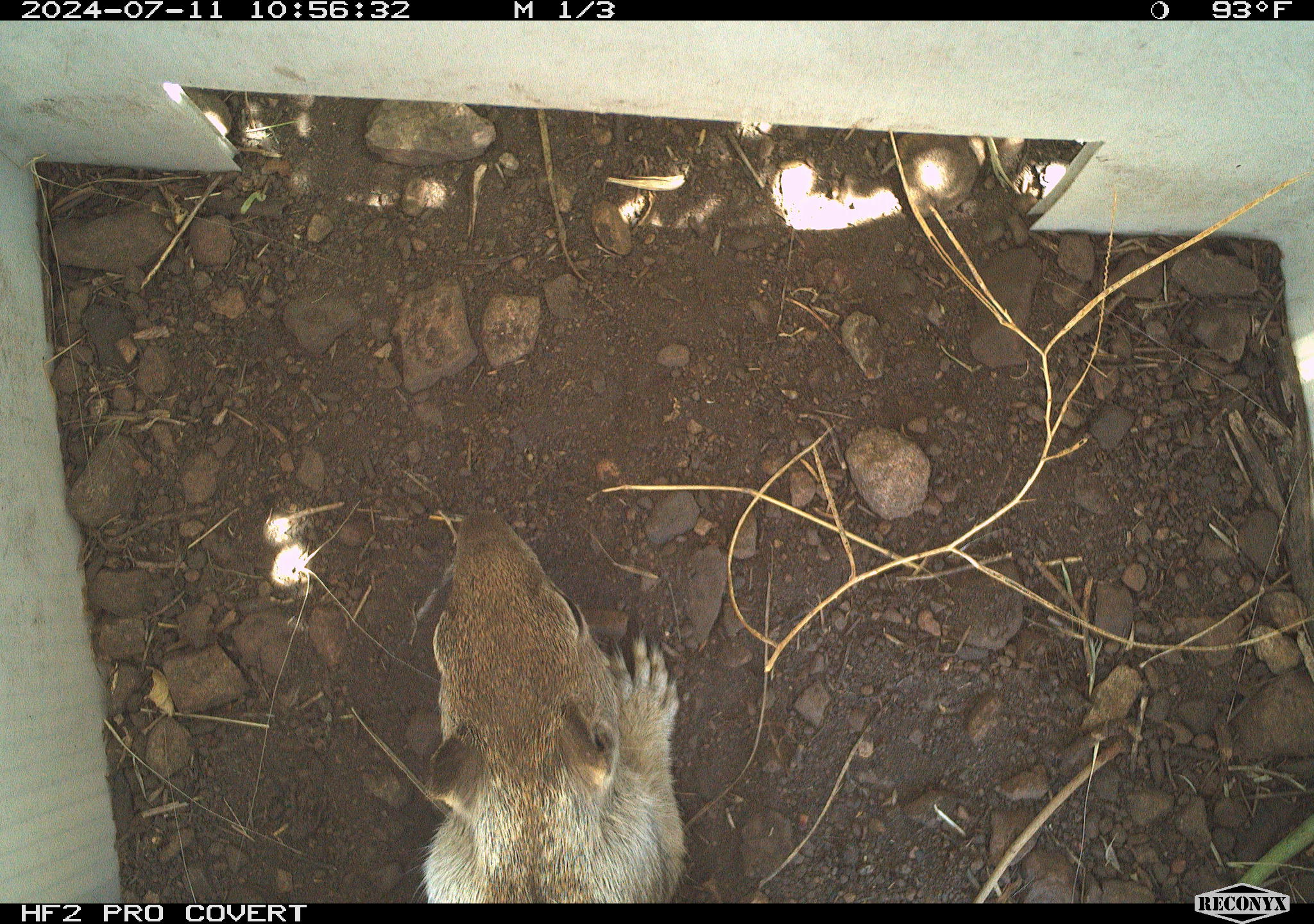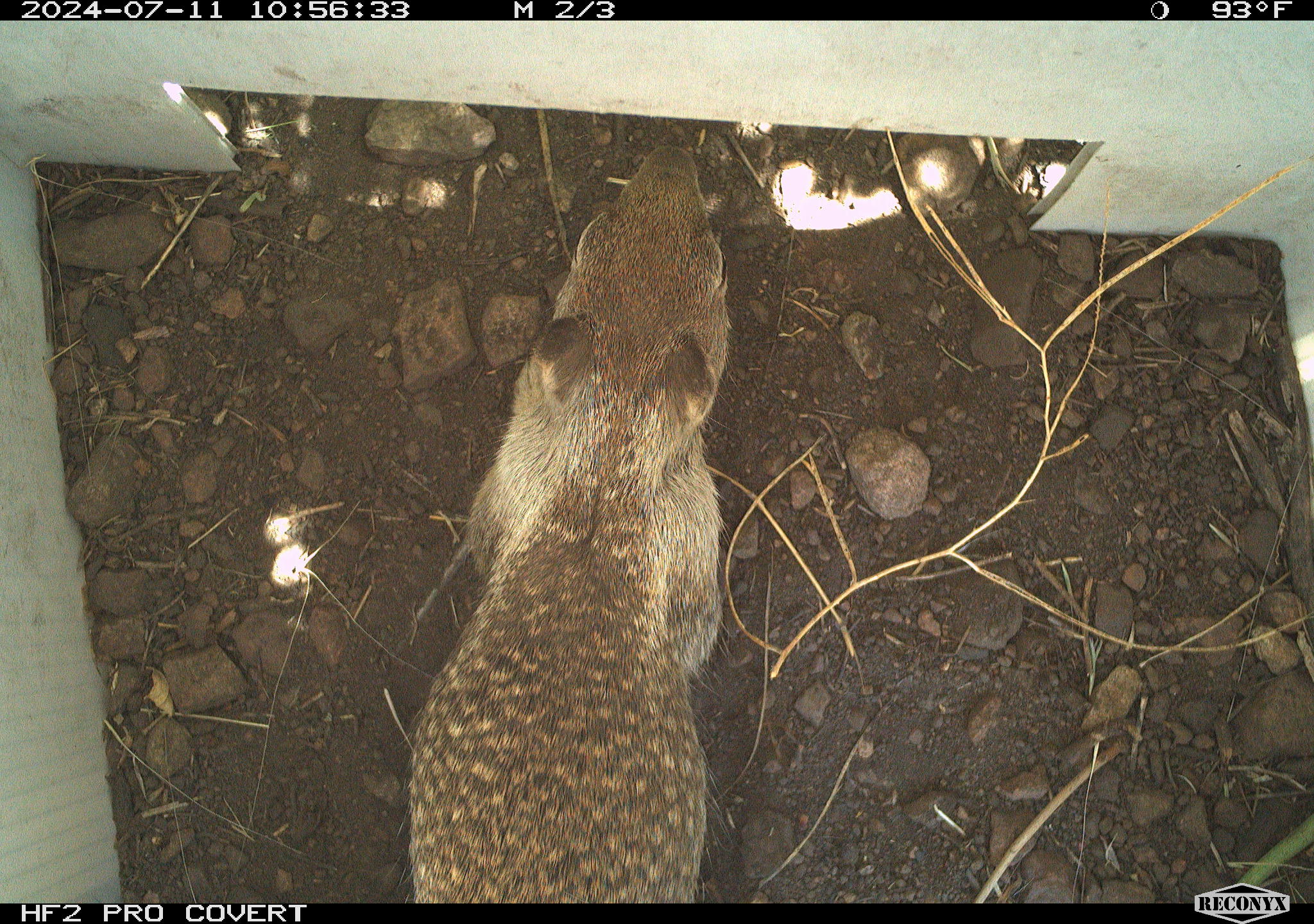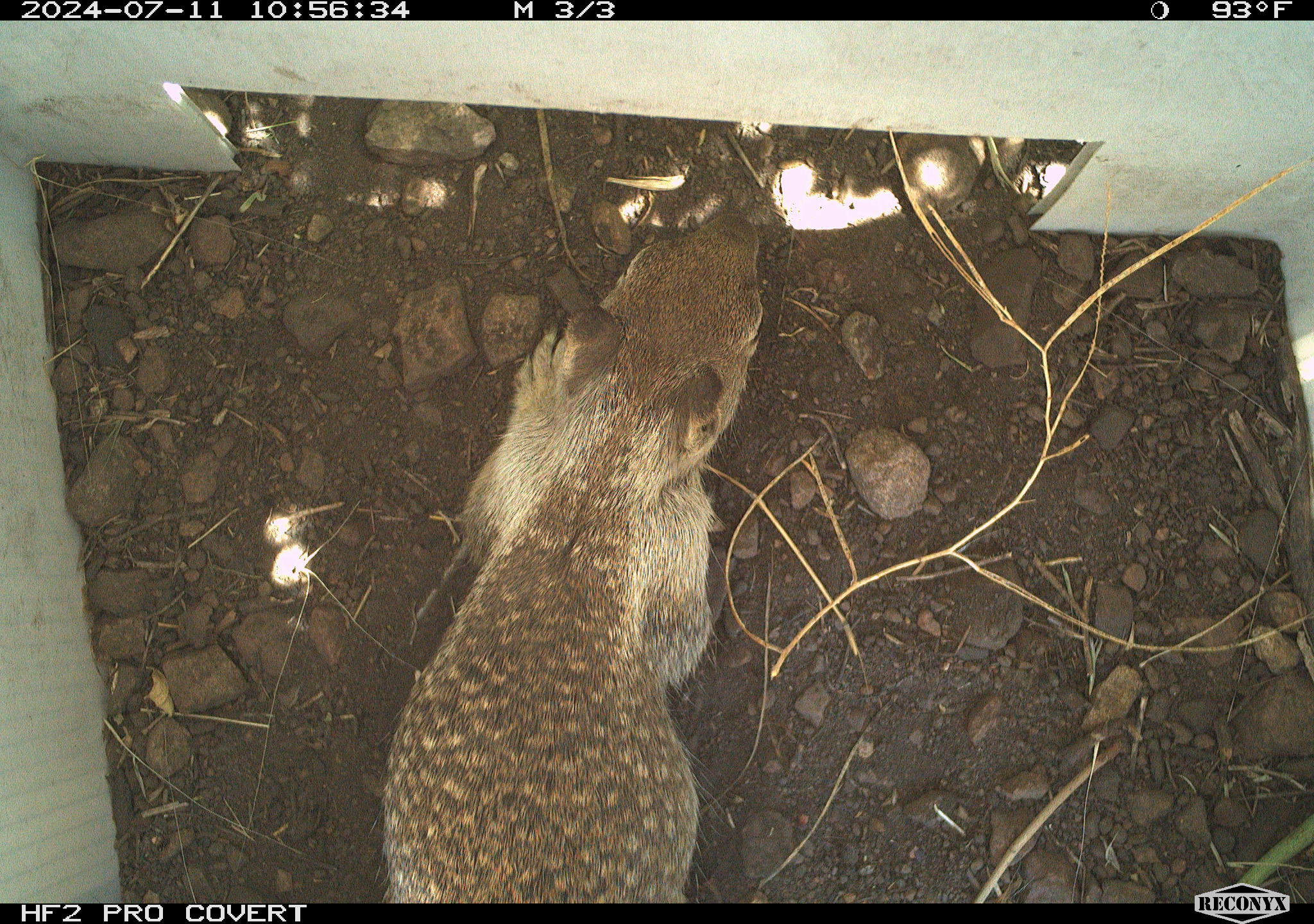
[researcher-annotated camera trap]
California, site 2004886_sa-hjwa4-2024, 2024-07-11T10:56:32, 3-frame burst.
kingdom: Animalia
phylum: Chordata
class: Mammalia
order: Rodentia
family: Sciuridae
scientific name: Sciuridae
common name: squirrels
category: sciuridae family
Sciuridae family (squirrels) (Sciuridae).